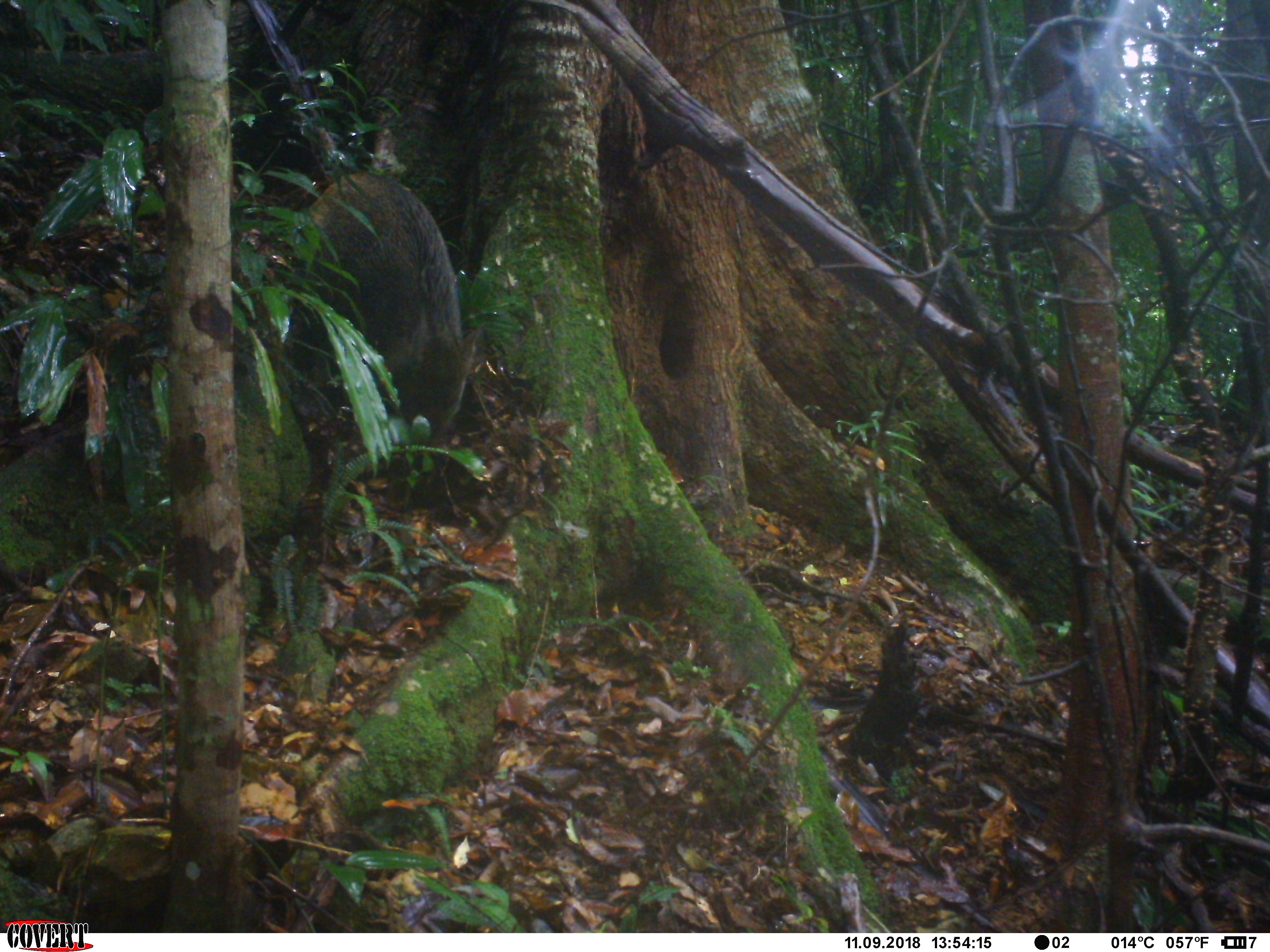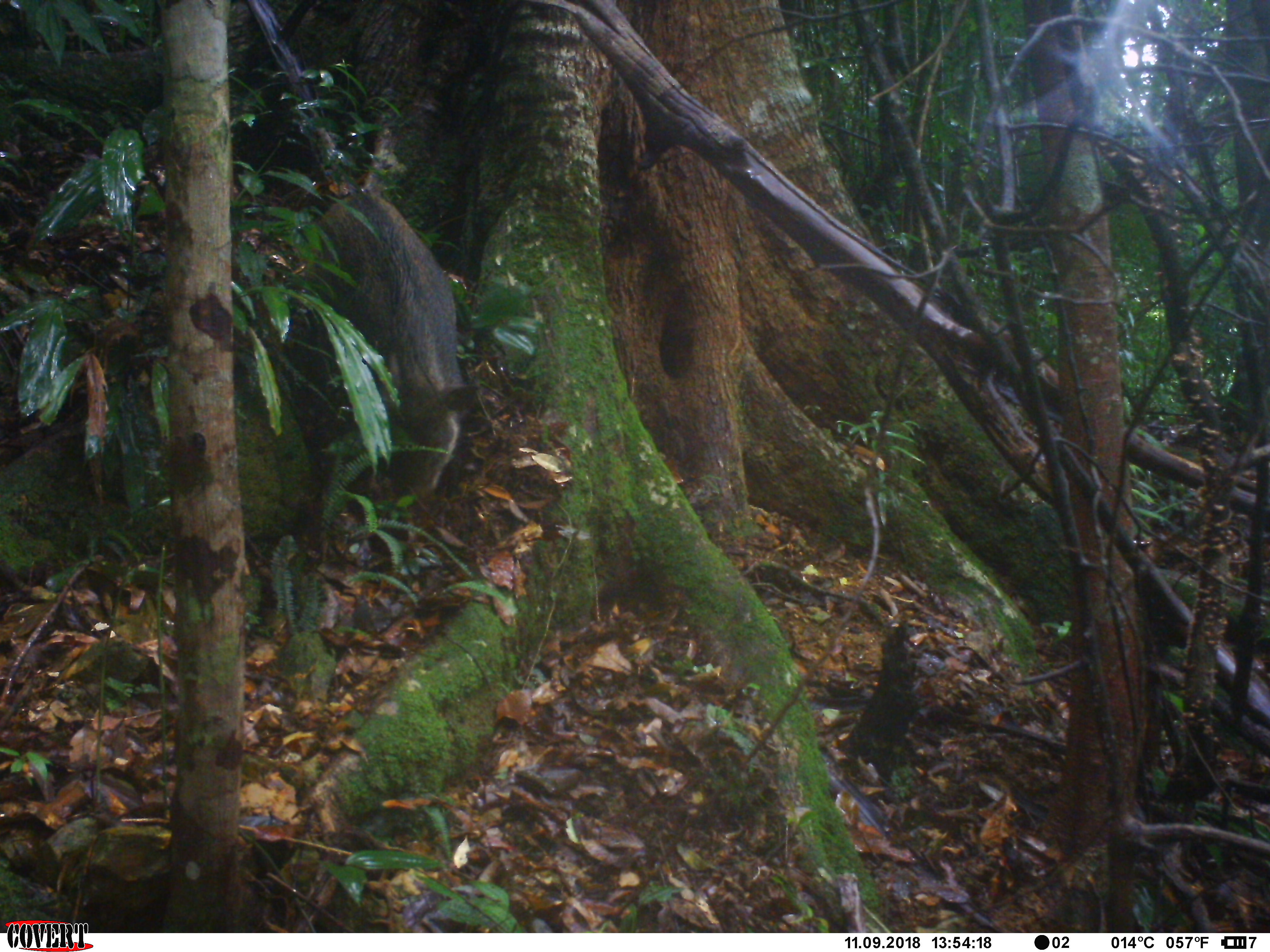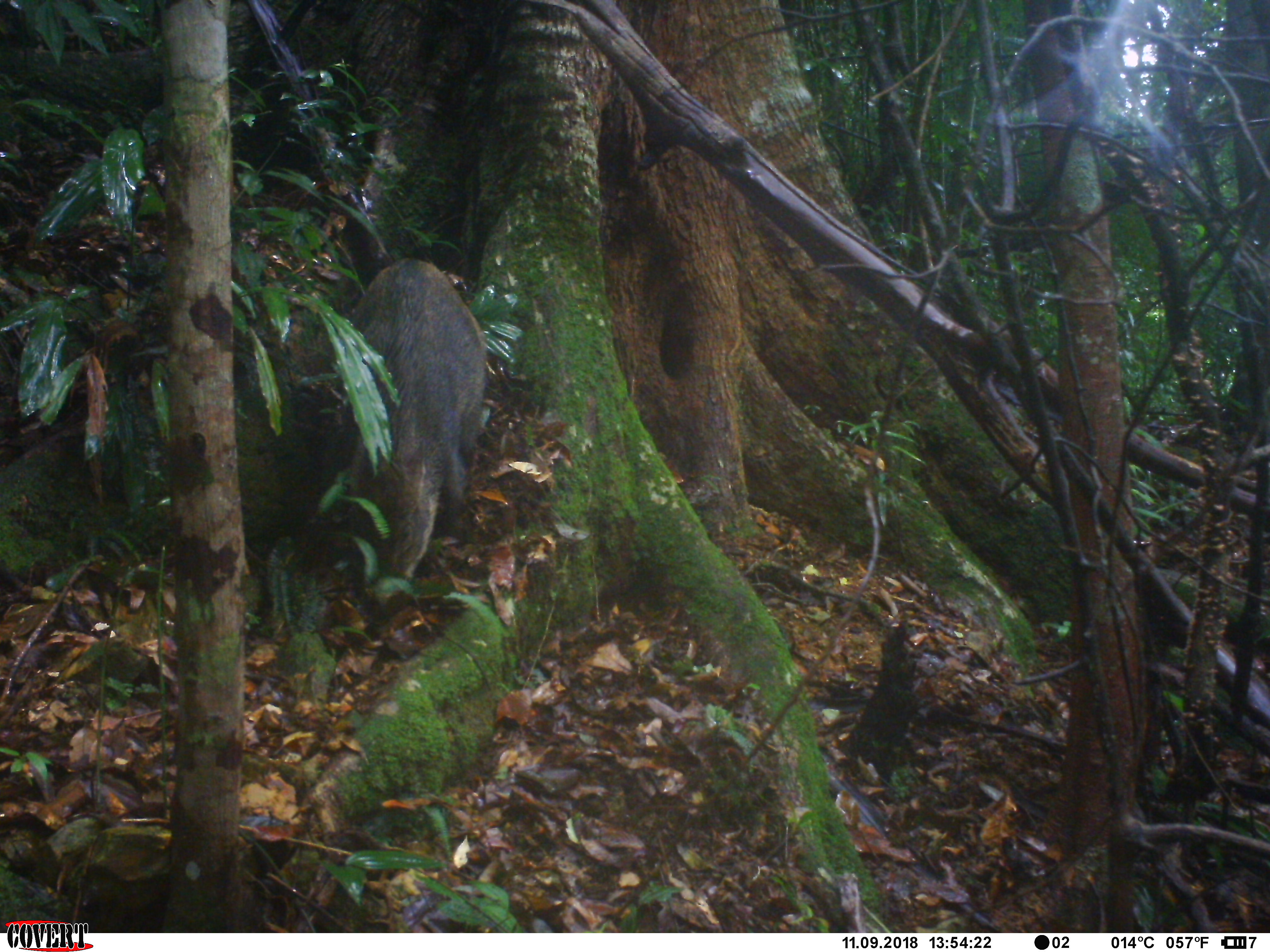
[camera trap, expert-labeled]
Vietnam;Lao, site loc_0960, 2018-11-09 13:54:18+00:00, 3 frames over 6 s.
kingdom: Animalia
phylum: Chordata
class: Mammalia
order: Artiodactyla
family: Suidae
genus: Sus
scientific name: Sus scrofa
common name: eurasian wild pig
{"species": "eurasian wild pig (Sus scrofa)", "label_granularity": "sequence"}